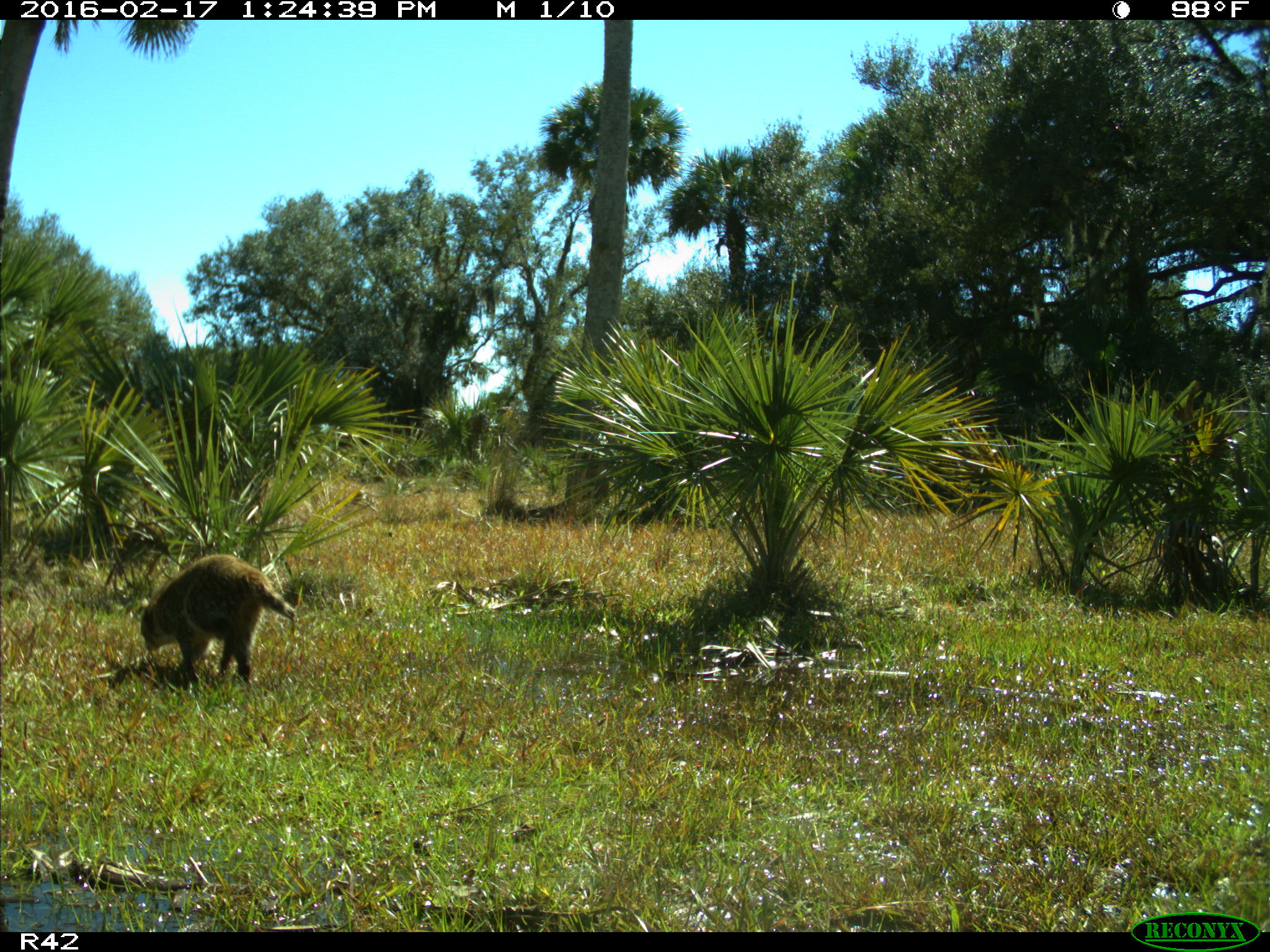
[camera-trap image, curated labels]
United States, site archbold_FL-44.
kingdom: Animalia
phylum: Chordata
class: Mammalia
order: Carnivora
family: Procyonidae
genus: Procyon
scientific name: Procyon lotor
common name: common raccoon